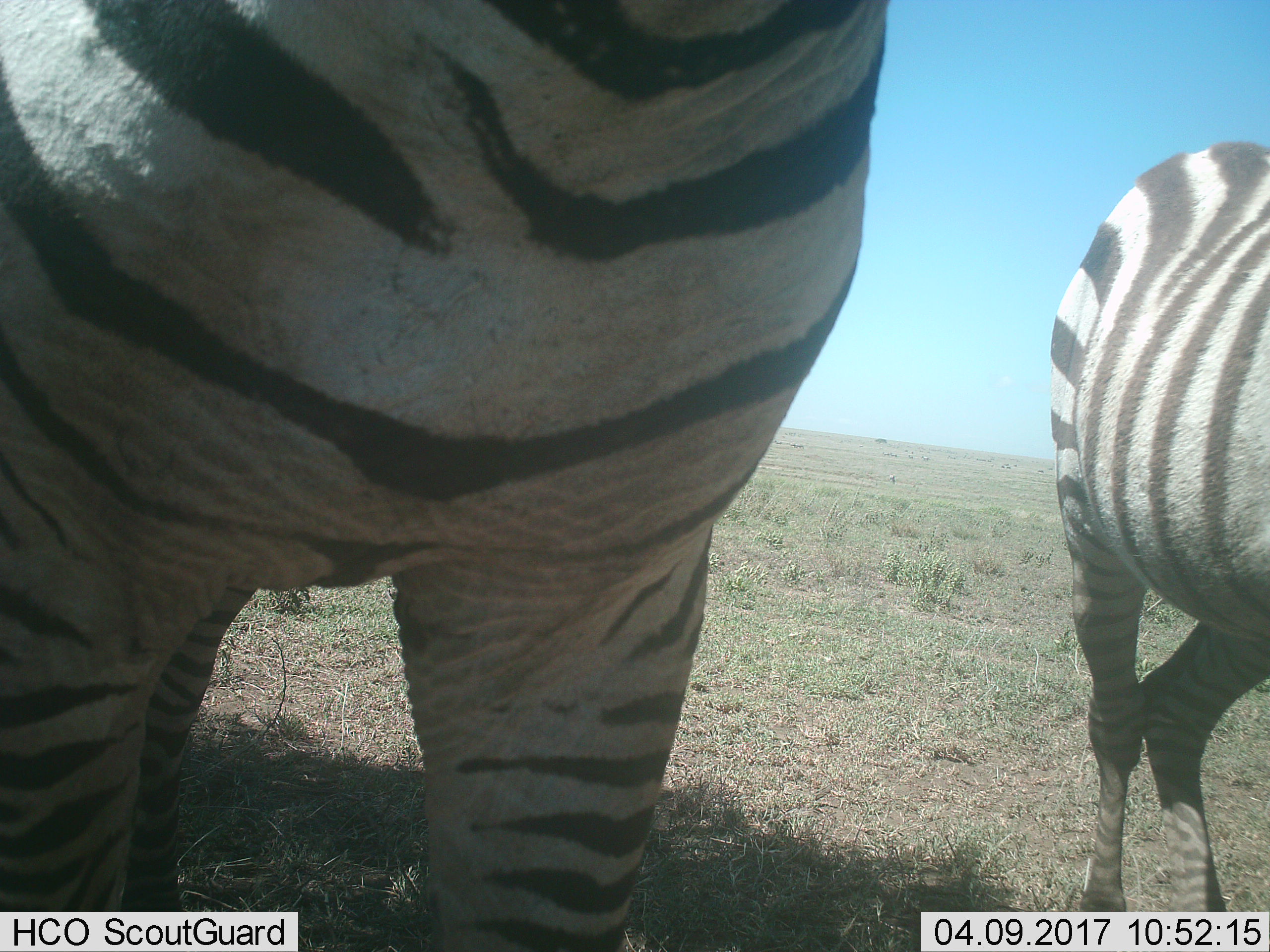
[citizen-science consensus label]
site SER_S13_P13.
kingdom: Animalia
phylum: Chordata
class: Mammalia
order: Perissodactyla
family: Equidae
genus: Equus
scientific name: Equus quagga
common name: plains zebra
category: zebraplains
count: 2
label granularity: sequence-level